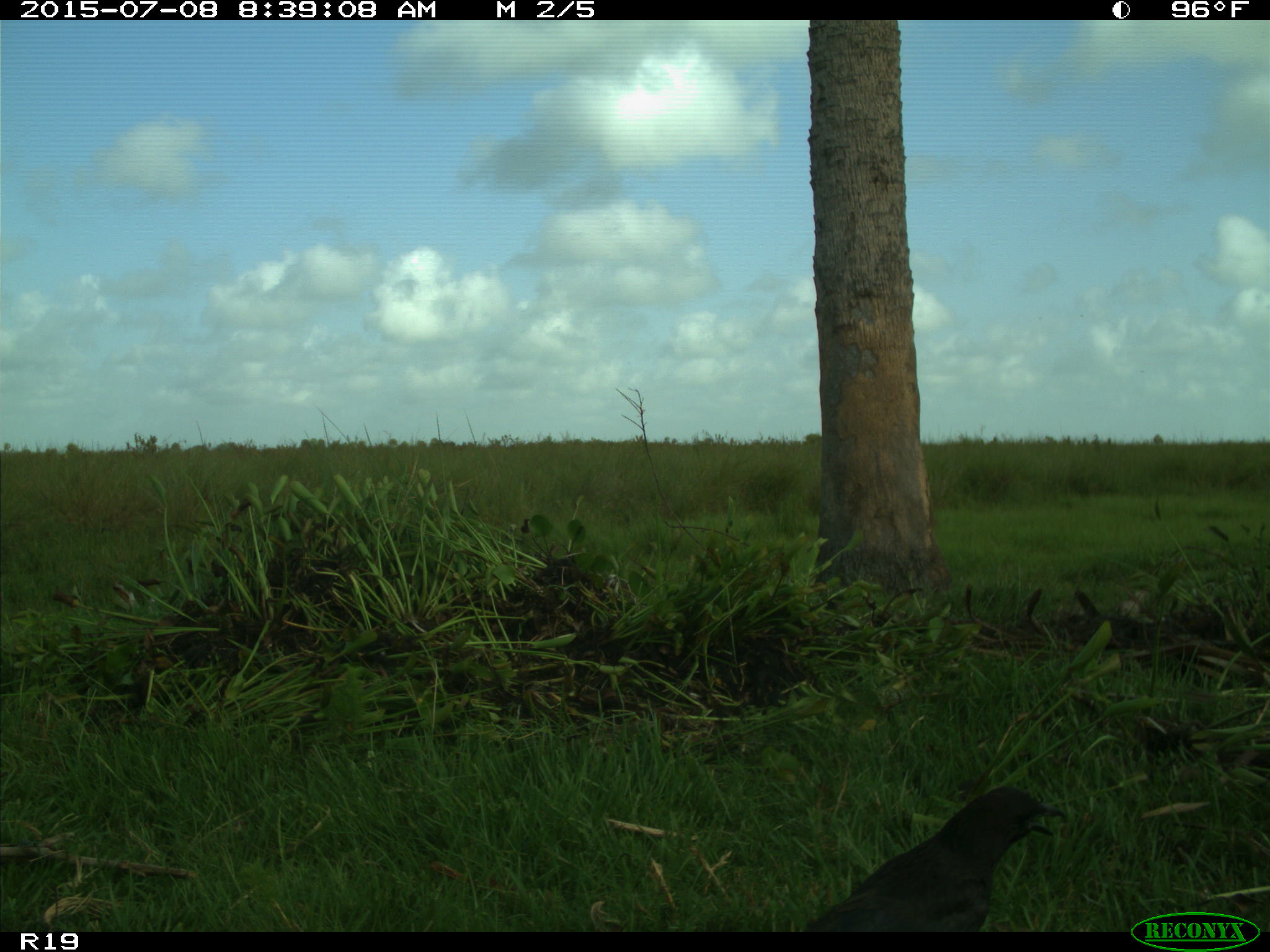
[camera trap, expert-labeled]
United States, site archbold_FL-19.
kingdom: Animalia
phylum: Chordata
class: Aves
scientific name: Aves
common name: birds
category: unidentified bird